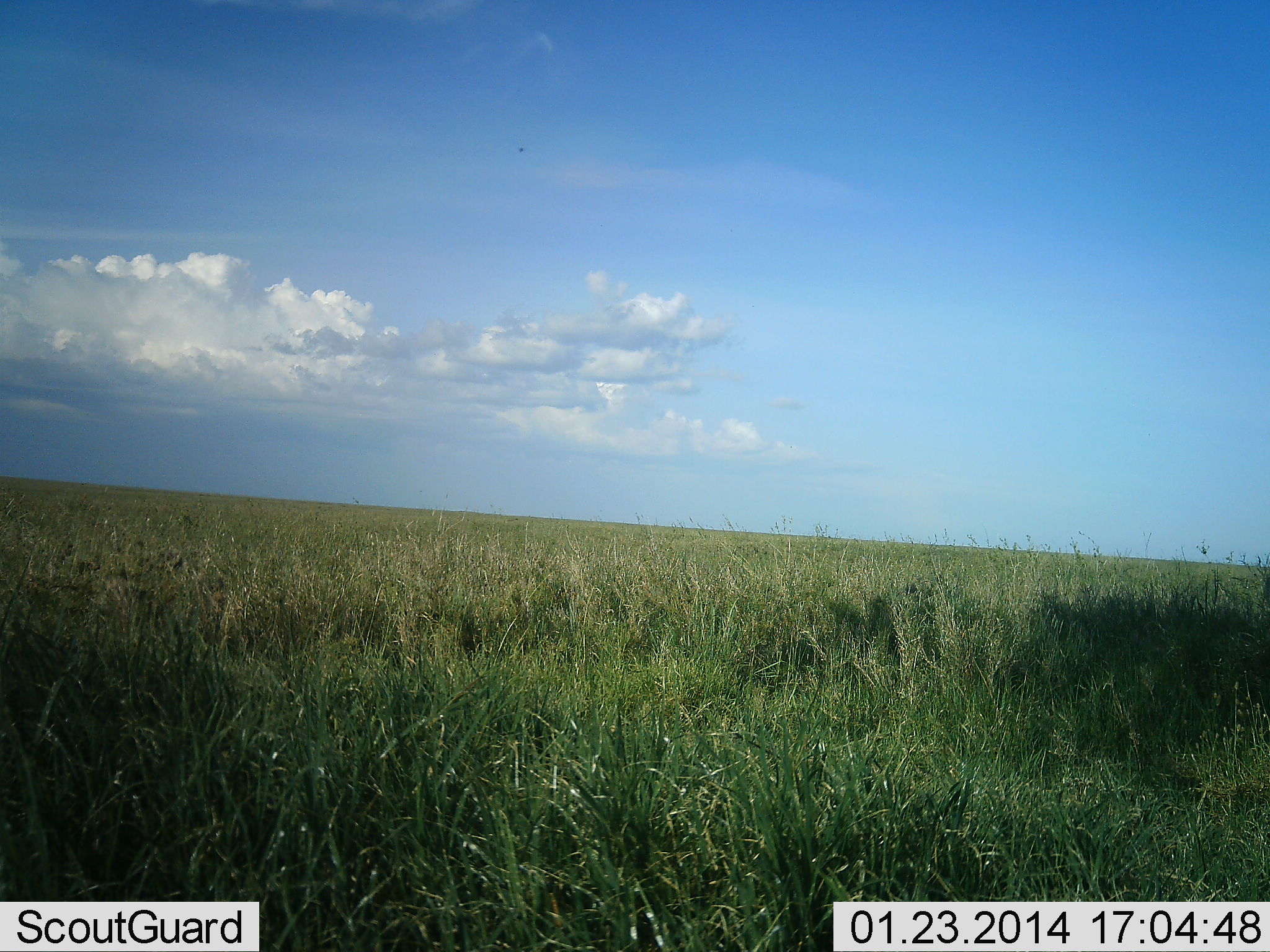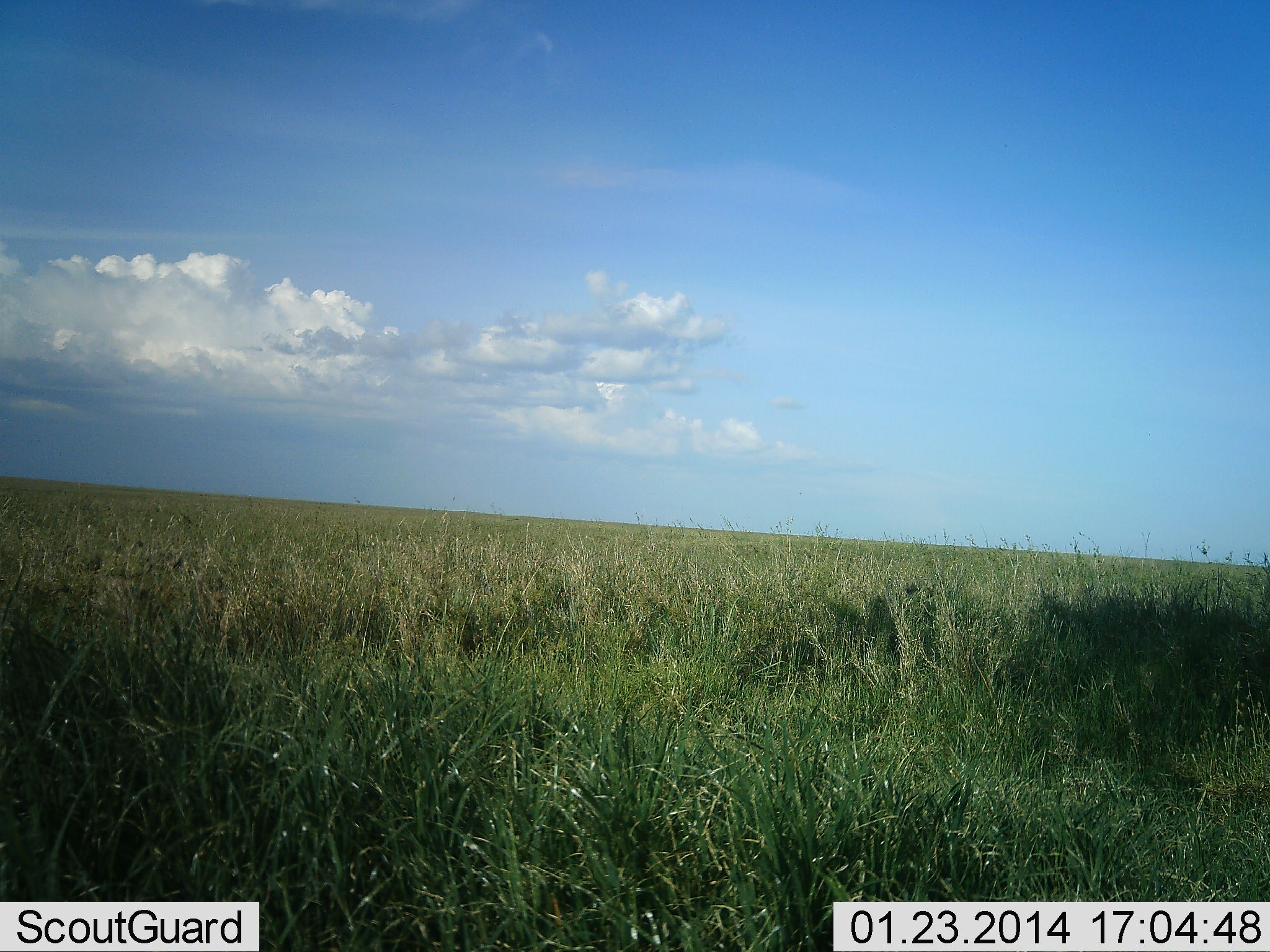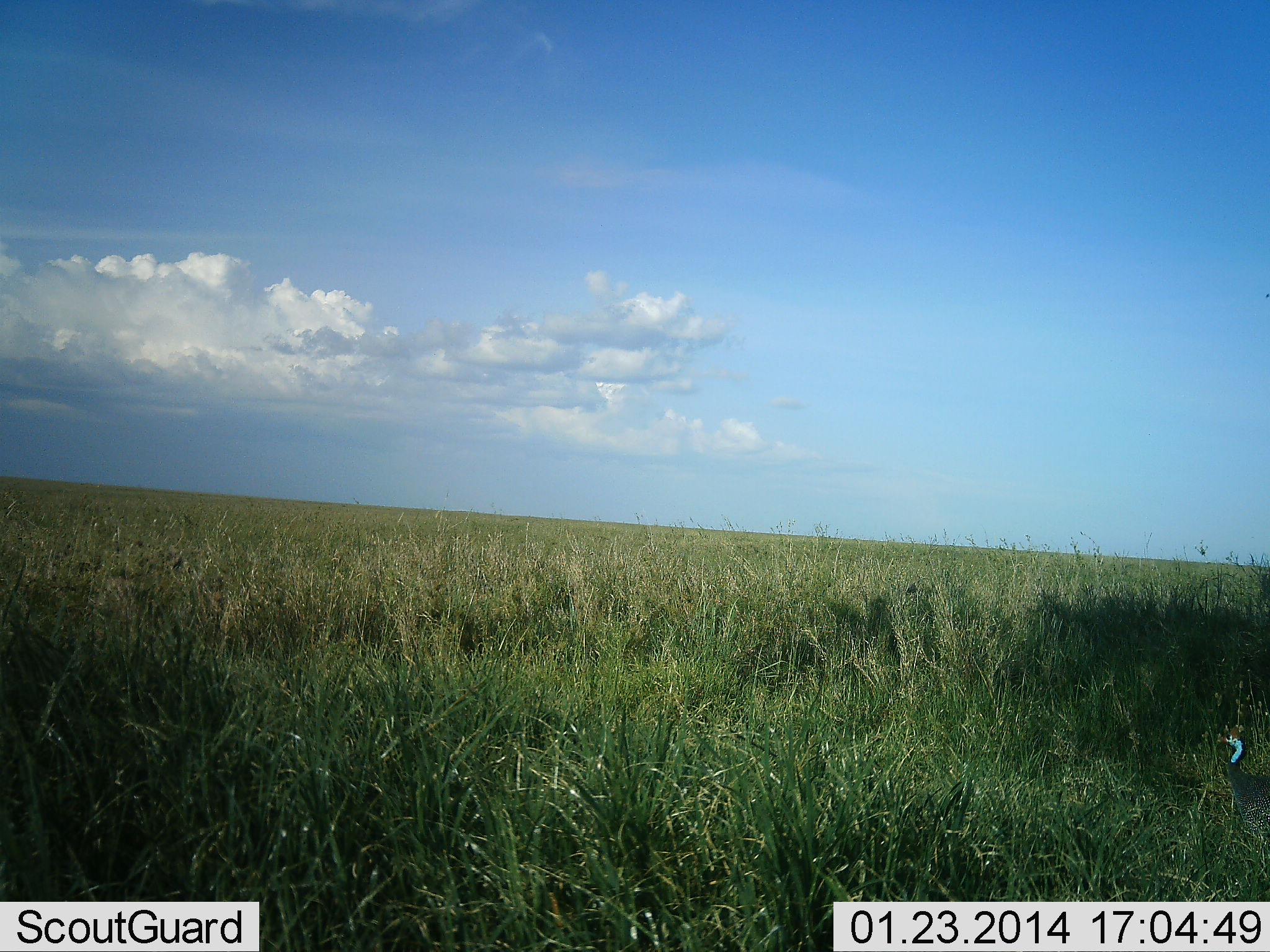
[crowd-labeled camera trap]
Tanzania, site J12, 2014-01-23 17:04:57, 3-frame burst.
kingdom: Animalia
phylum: Chordata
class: Aves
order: Galliformes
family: Numididae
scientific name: Numididae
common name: guinea fowl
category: guineafowl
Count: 1.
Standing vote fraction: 40%.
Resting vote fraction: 0%.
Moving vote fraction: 70%.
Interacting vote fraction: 0%.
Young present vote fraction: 0%.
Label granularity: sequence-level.